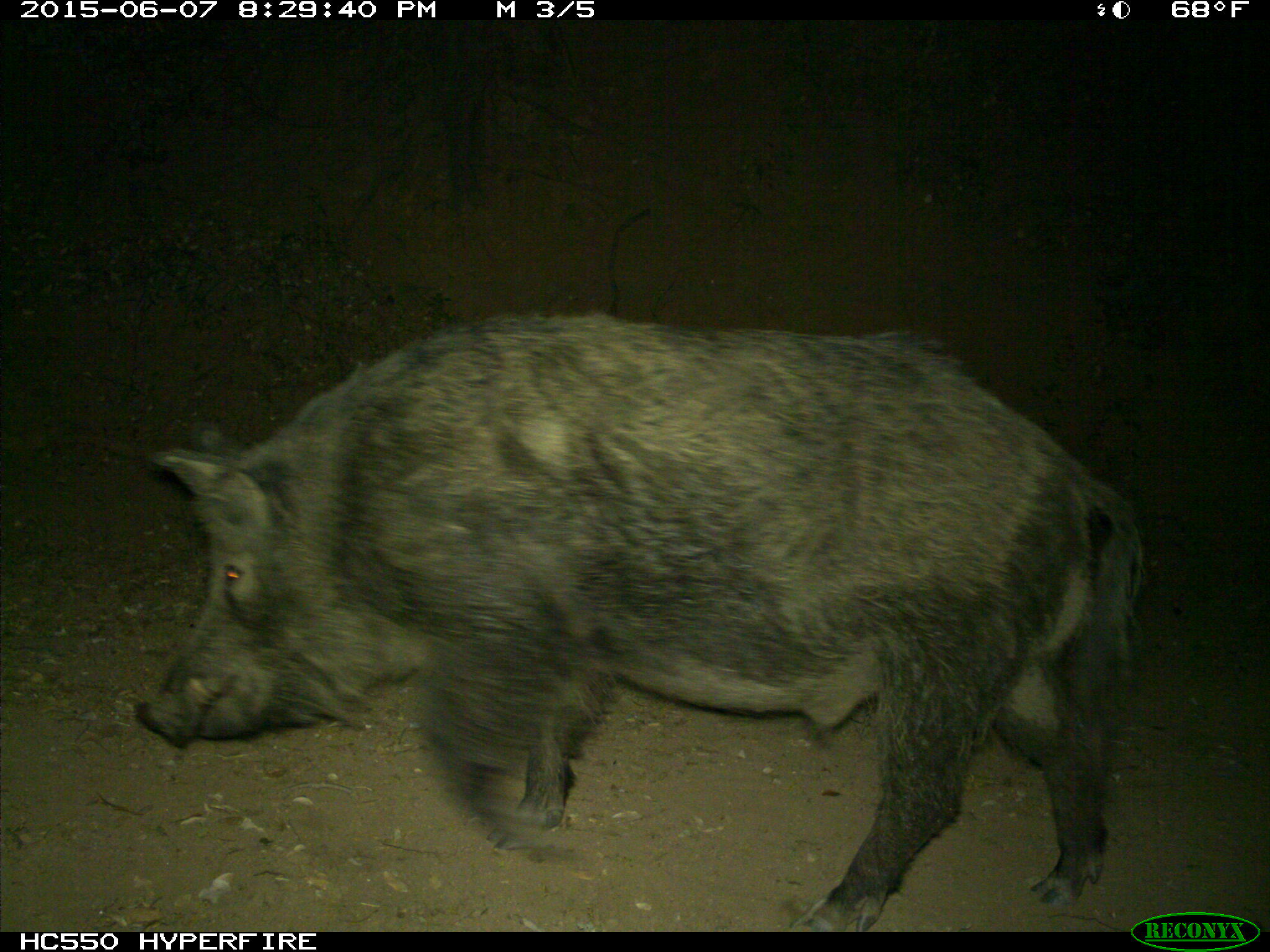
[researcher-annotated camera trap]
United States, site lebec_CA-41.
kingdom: Animalia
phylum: Chordata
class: Mammalia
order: Artiodactyla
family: Suidae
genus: Sus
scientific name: Sus scrofa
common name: wild boar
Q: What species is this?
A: Sus scrofa (wild boar).